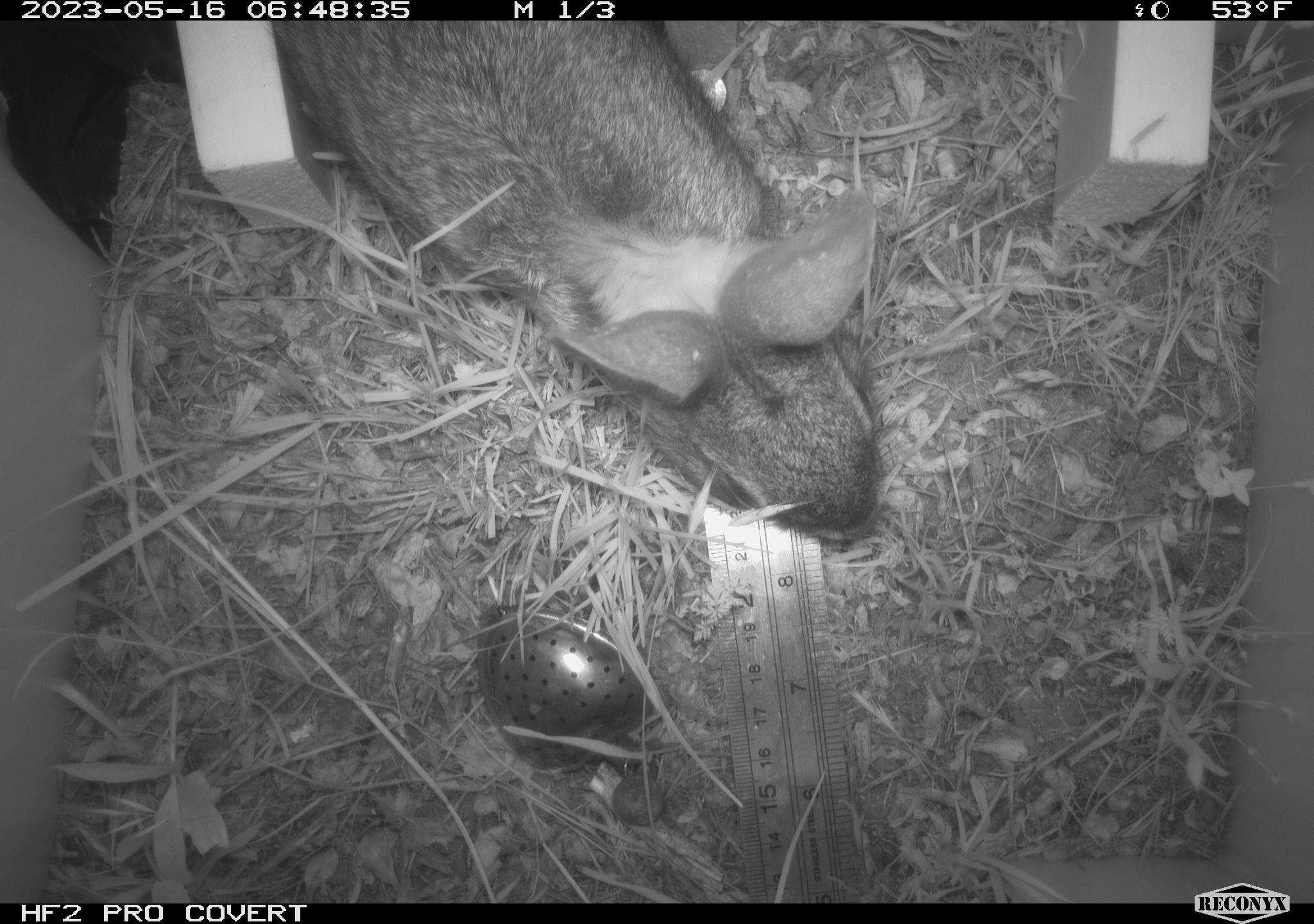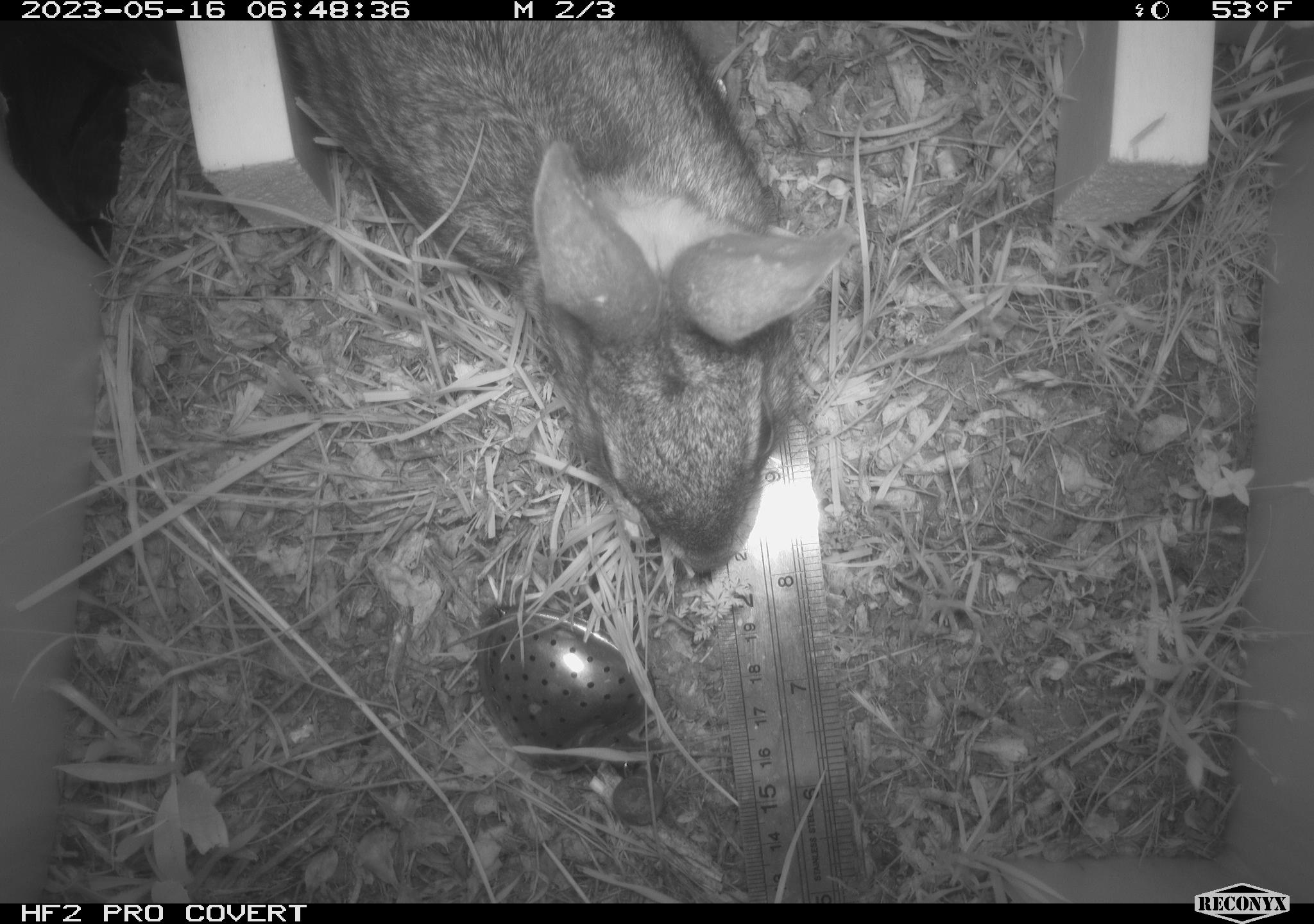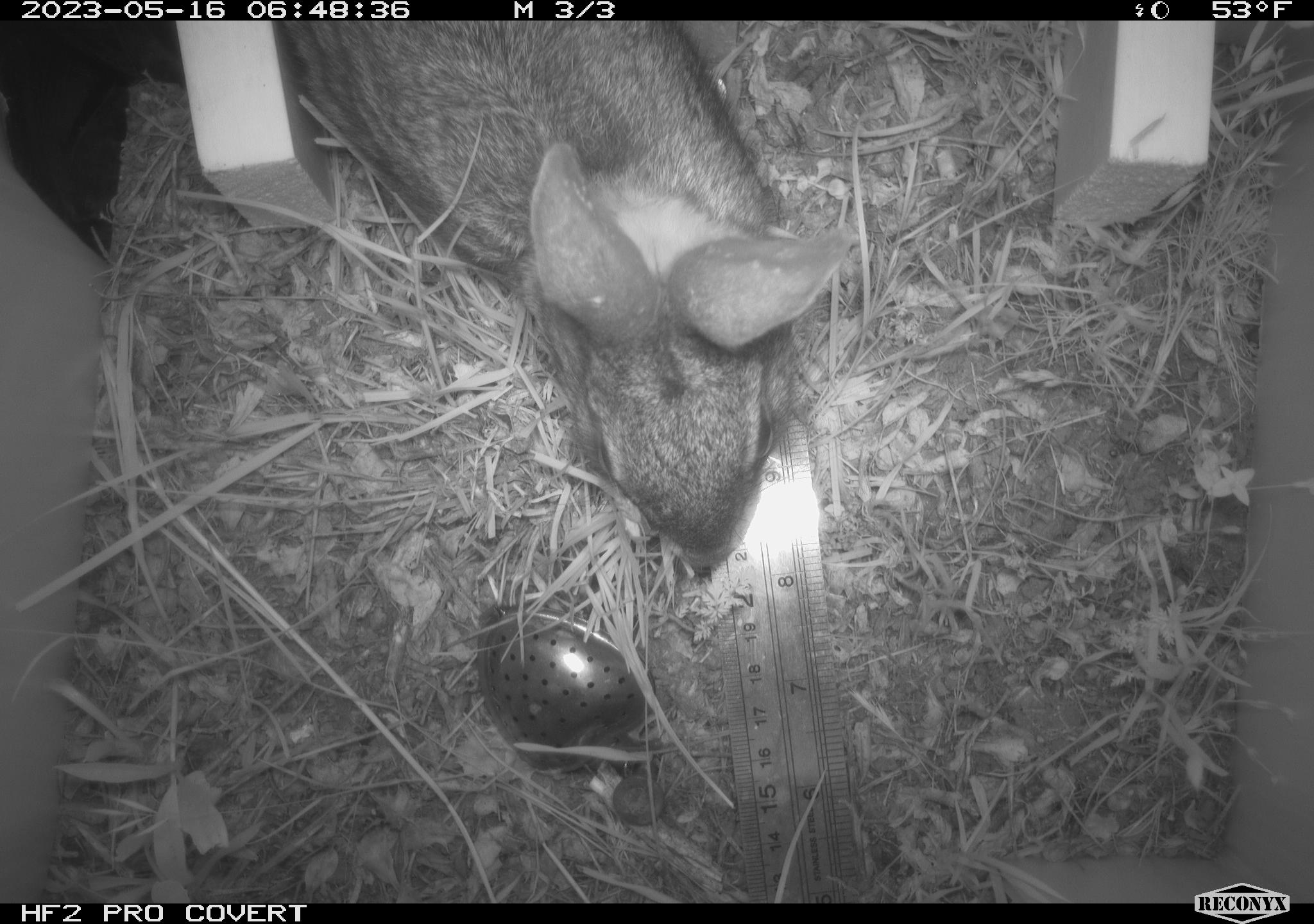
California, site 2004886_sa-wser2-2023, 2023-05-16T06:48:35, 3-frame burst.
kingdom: Animalia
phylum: Chordata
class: Mammalia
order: Lagomorpha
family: Leporidae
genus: Sylvilagus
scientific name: Sylvilagus bachmani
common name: brush rabbit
Brush rabbit (Sylvilagus bachmani).